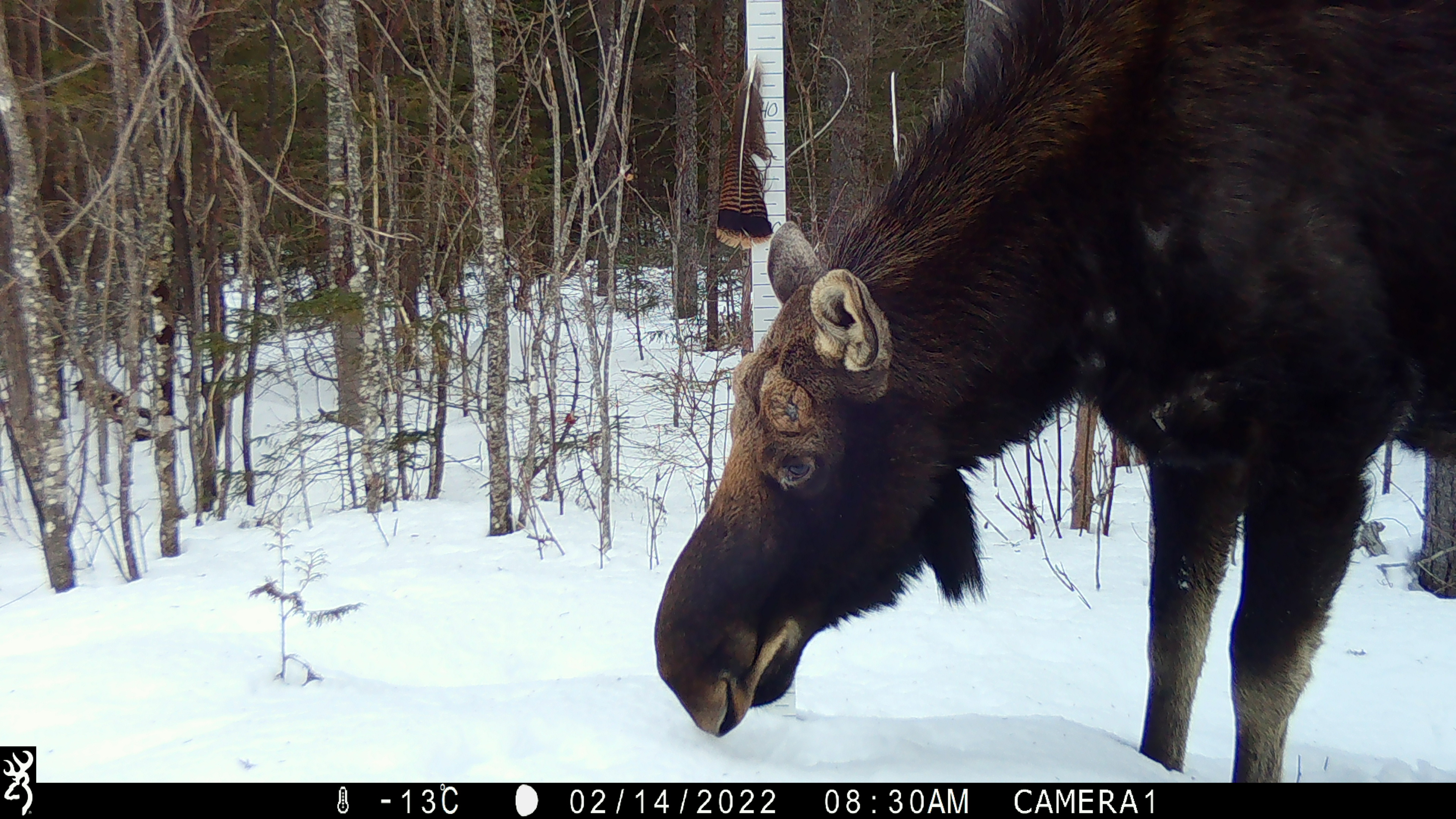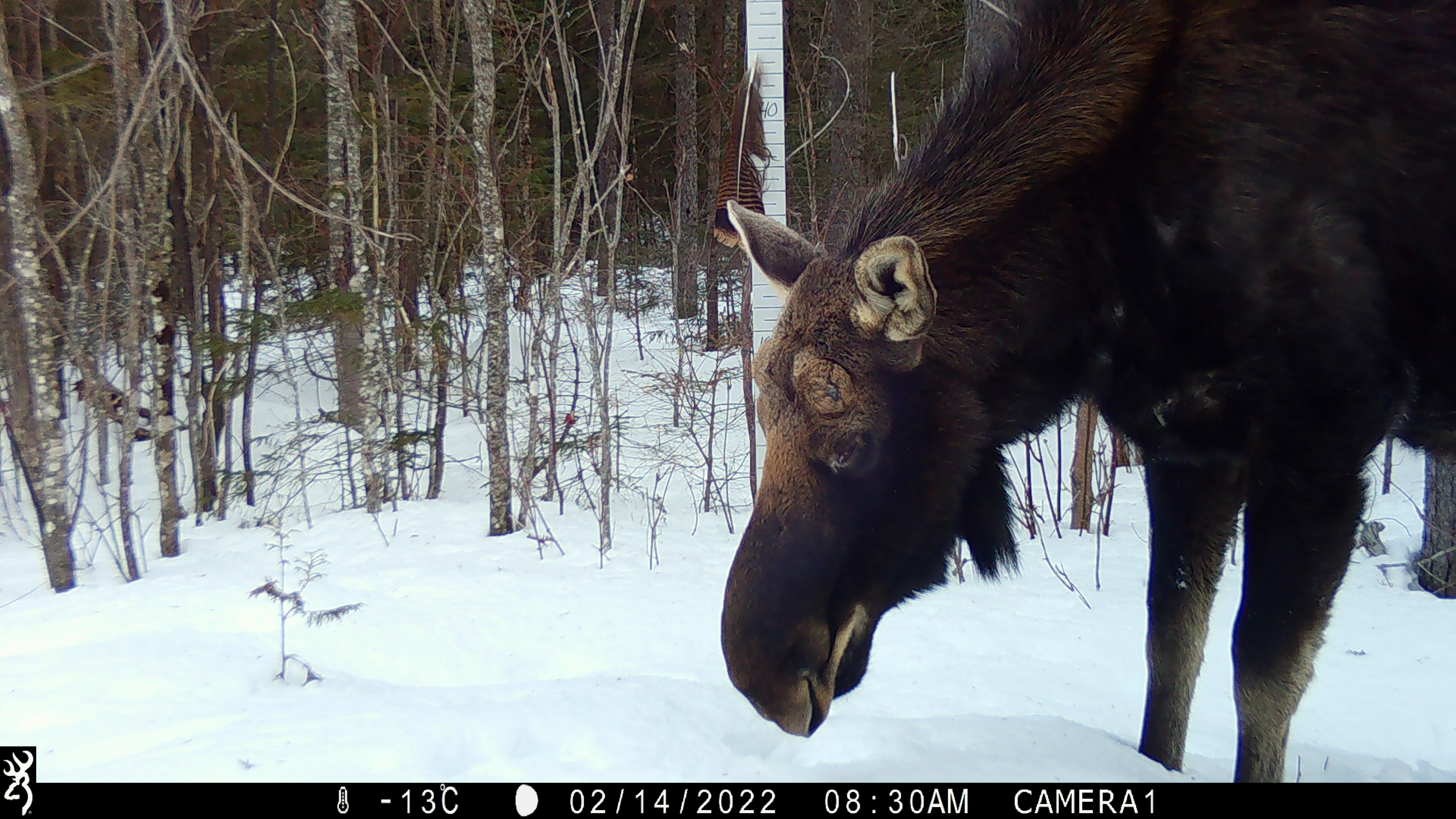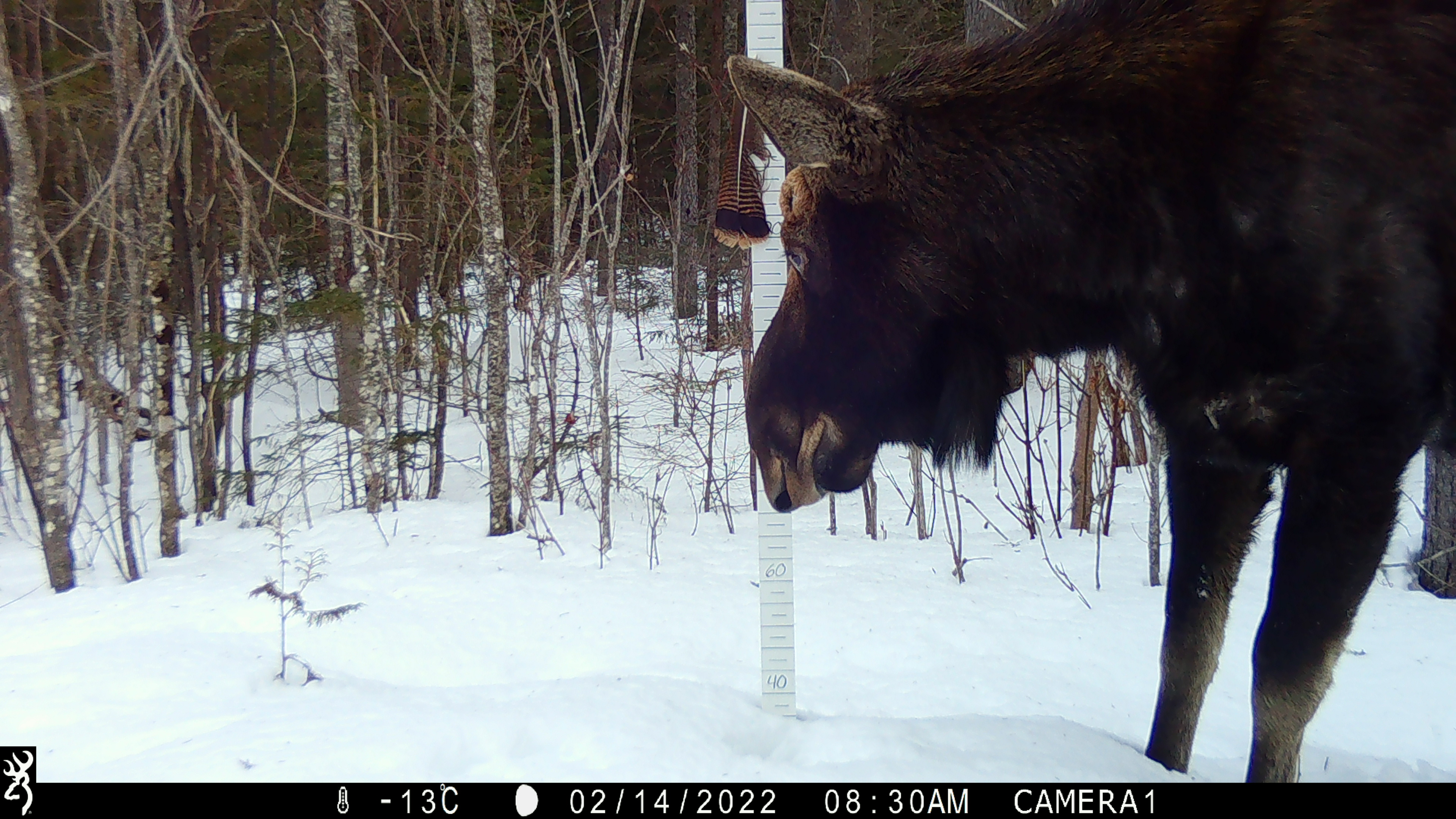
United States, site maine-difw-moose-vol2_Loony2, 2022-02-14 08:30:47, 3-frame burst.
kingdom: Animalia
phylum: Chordata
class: Mammalia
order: Artiodactyla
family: Cervidae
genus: Alces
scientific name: Alces alces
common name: moose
Moose (Alces alces).